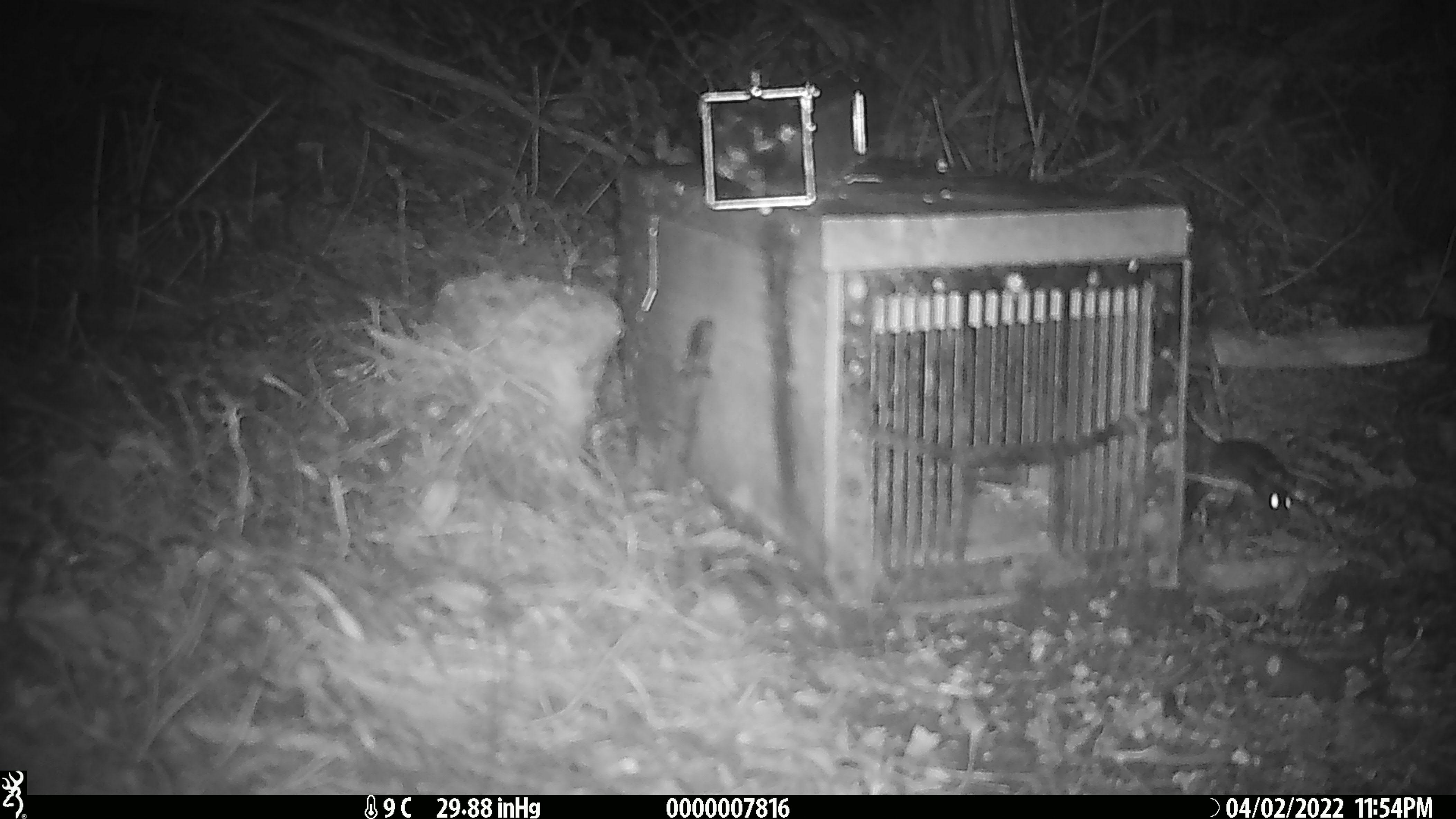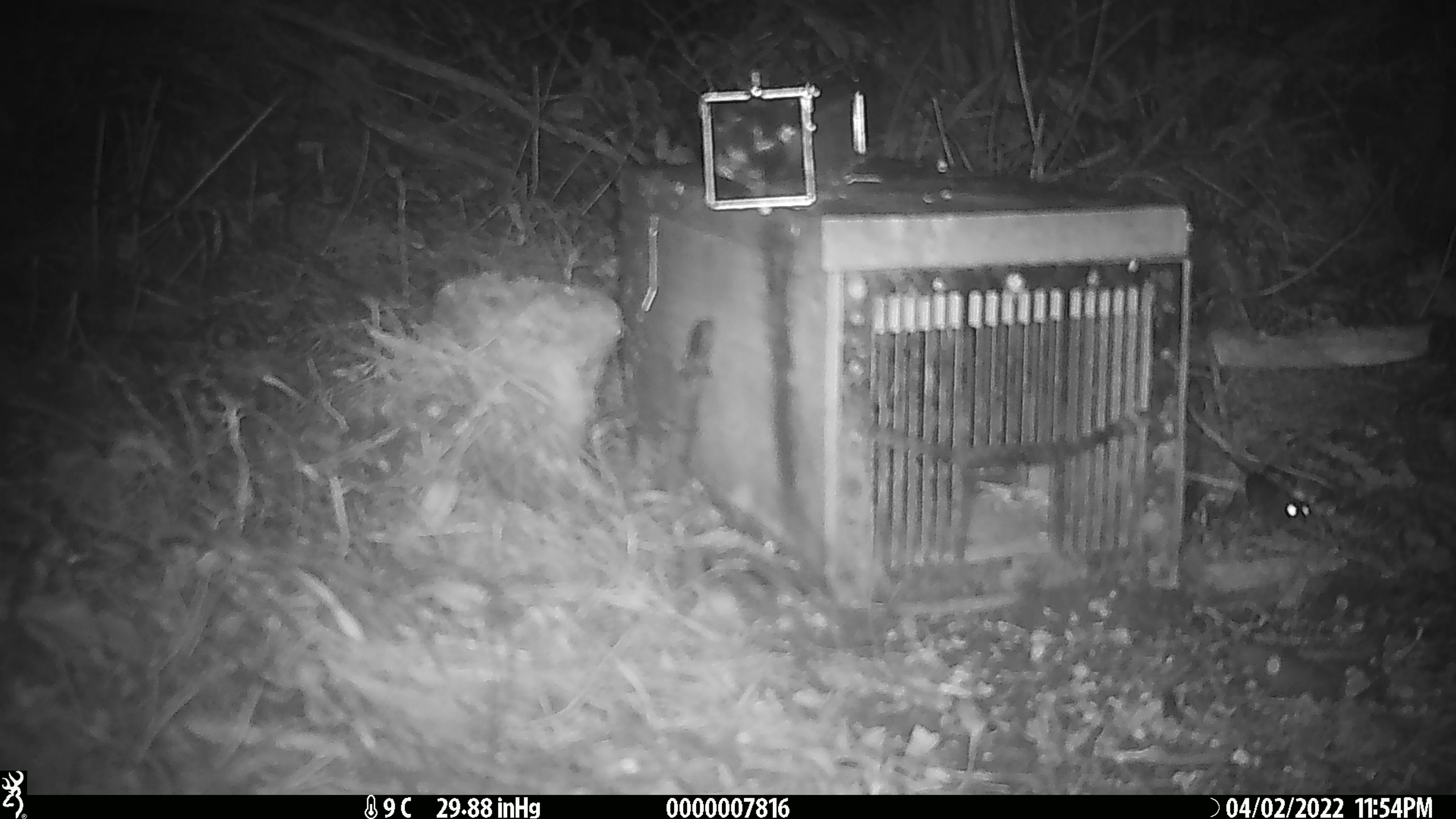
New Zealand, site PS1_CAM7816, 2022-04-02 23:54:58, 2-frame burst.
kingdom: Animalia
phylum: Chordata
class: Mammalia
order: Rodentia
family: Muridae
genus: Mus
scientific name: Mus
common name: mouse